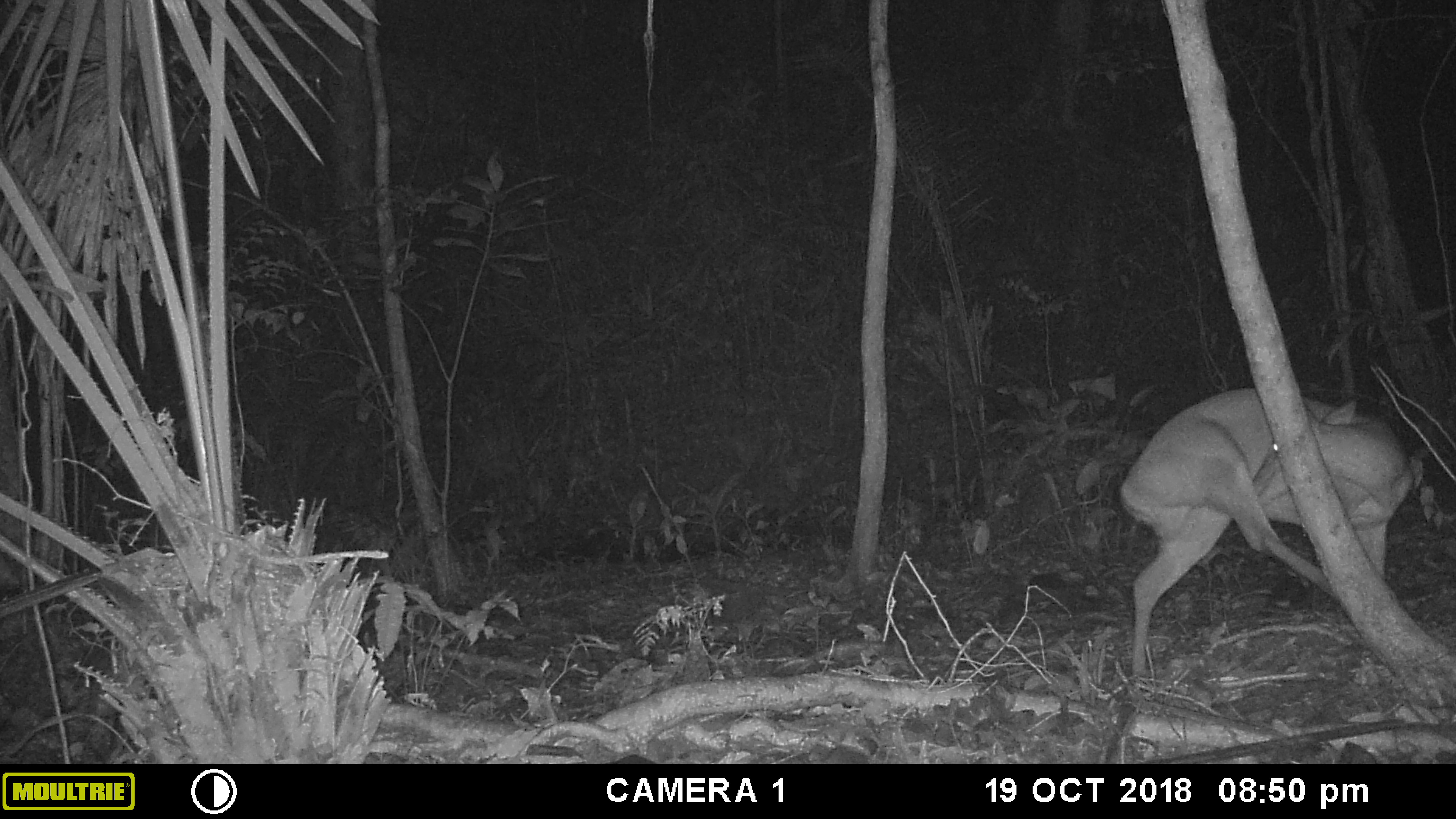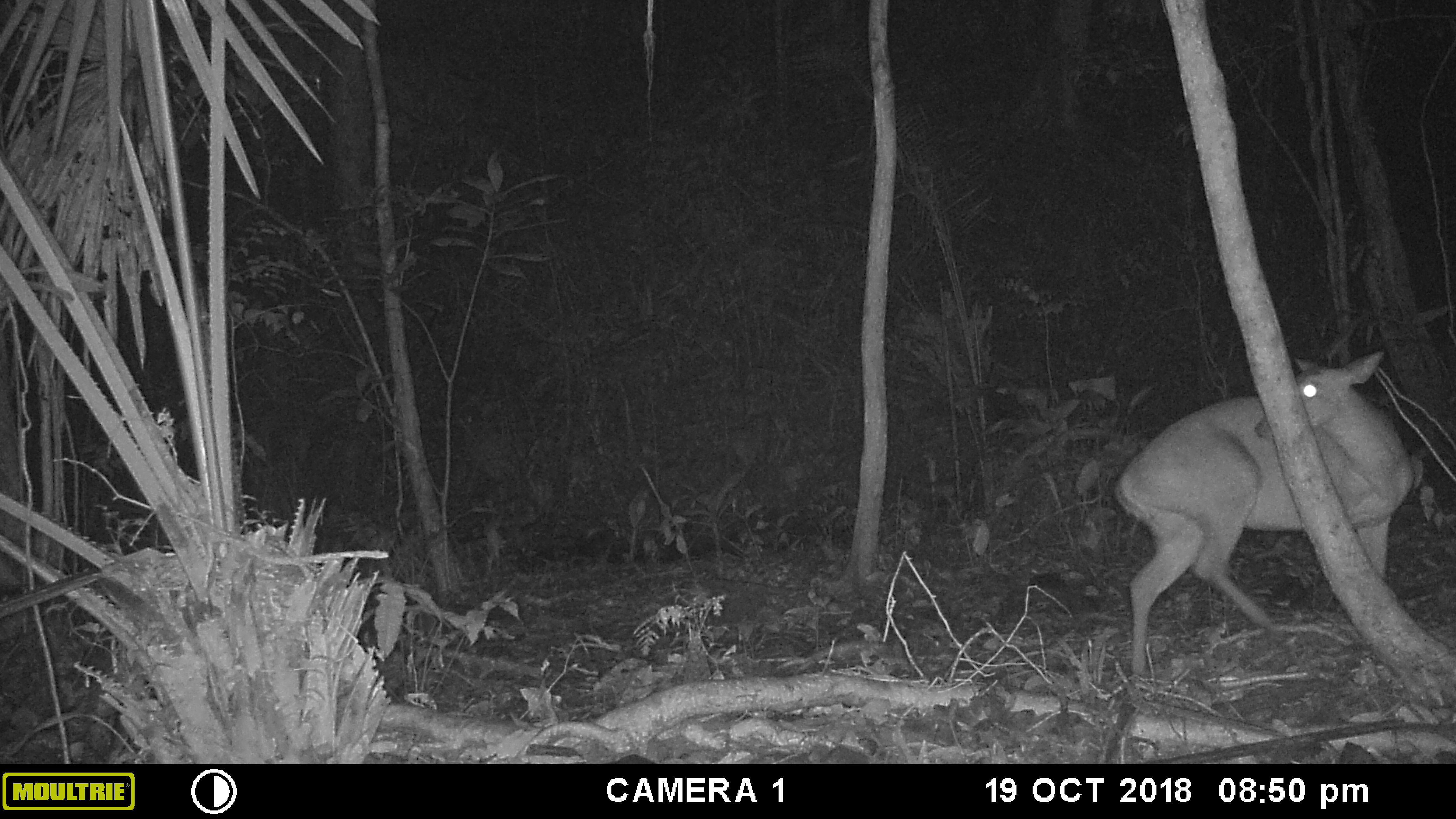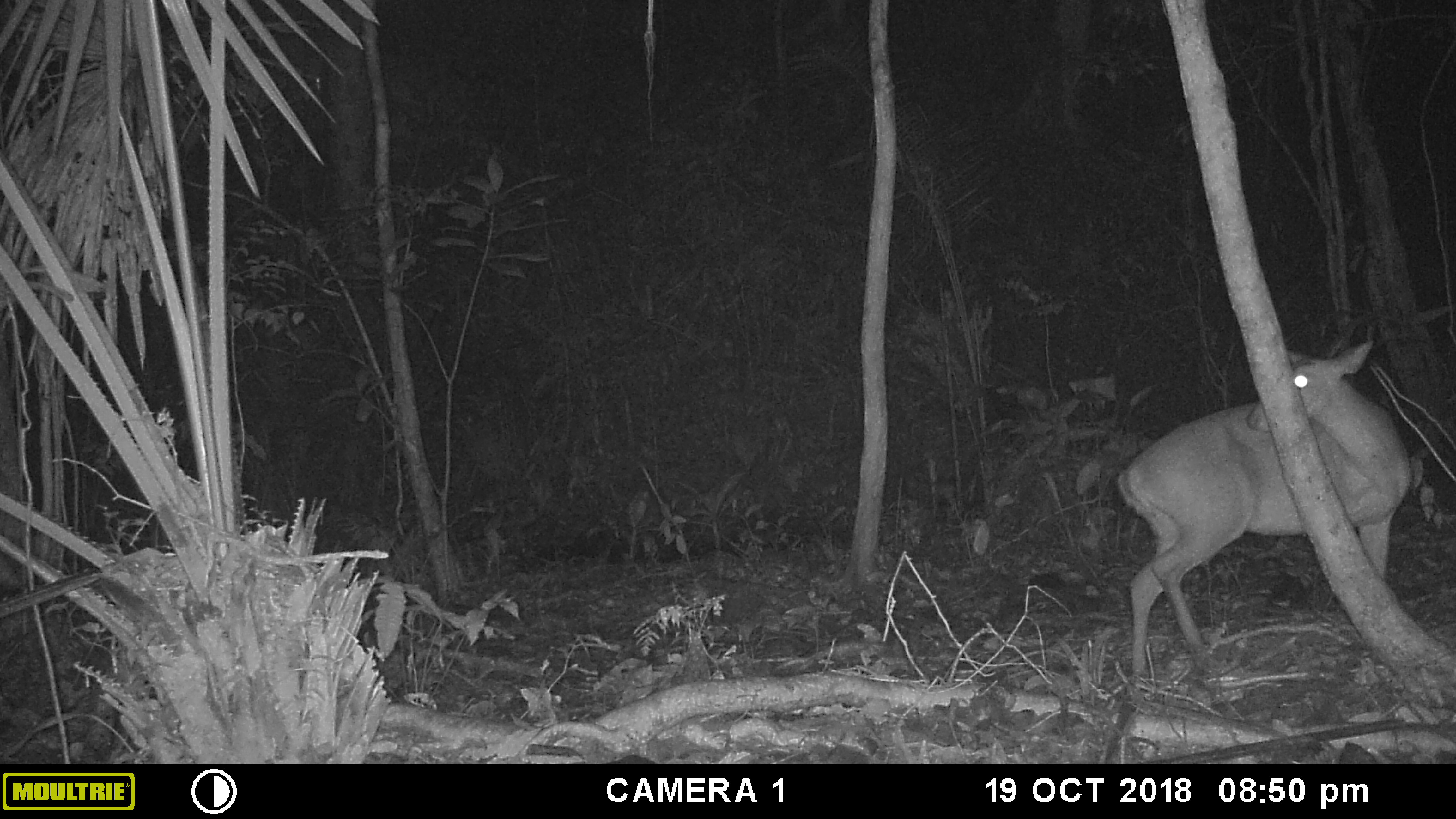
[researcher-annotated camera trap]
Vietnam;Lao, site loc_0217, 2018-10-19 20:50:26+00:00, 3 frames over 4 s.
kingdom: Animalia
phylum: Chordata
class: Mammalia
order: Artiodactyla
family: Cervidae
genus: Muntiacus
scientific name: Muntiacus vuquangensis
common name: large-antlered muntjac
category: large antlered muntjac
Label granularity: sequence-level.